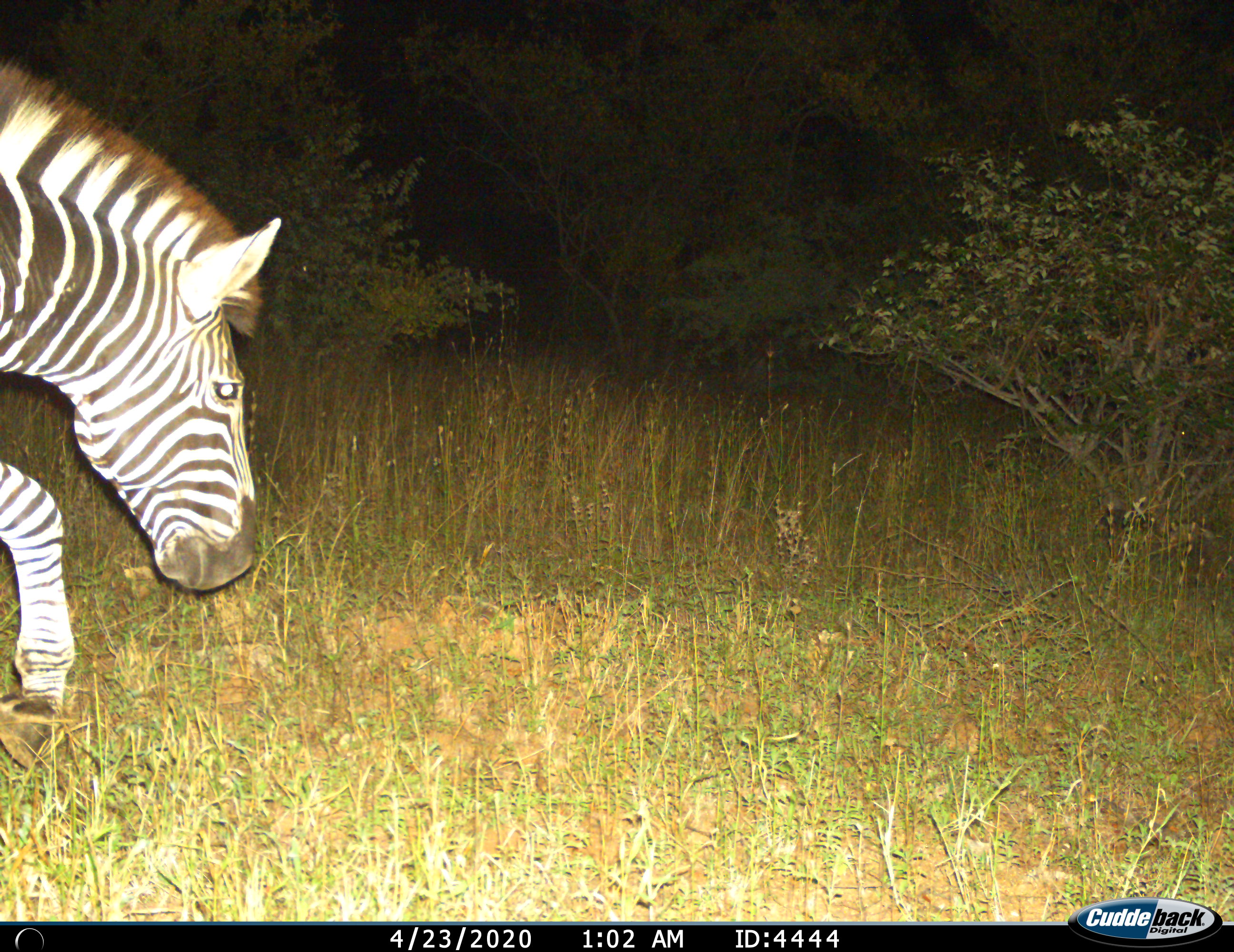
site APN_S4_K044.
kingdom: Animalia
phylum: Chordata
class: Mammalia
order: Perissodactyla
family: Equidae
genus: Equus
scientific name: Equus quagga burchellii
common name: burchell's zebra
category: zebraburchells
Zebraburchells (burchell's zebra) (Equus quagga burchellii), count 1. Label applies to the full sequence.